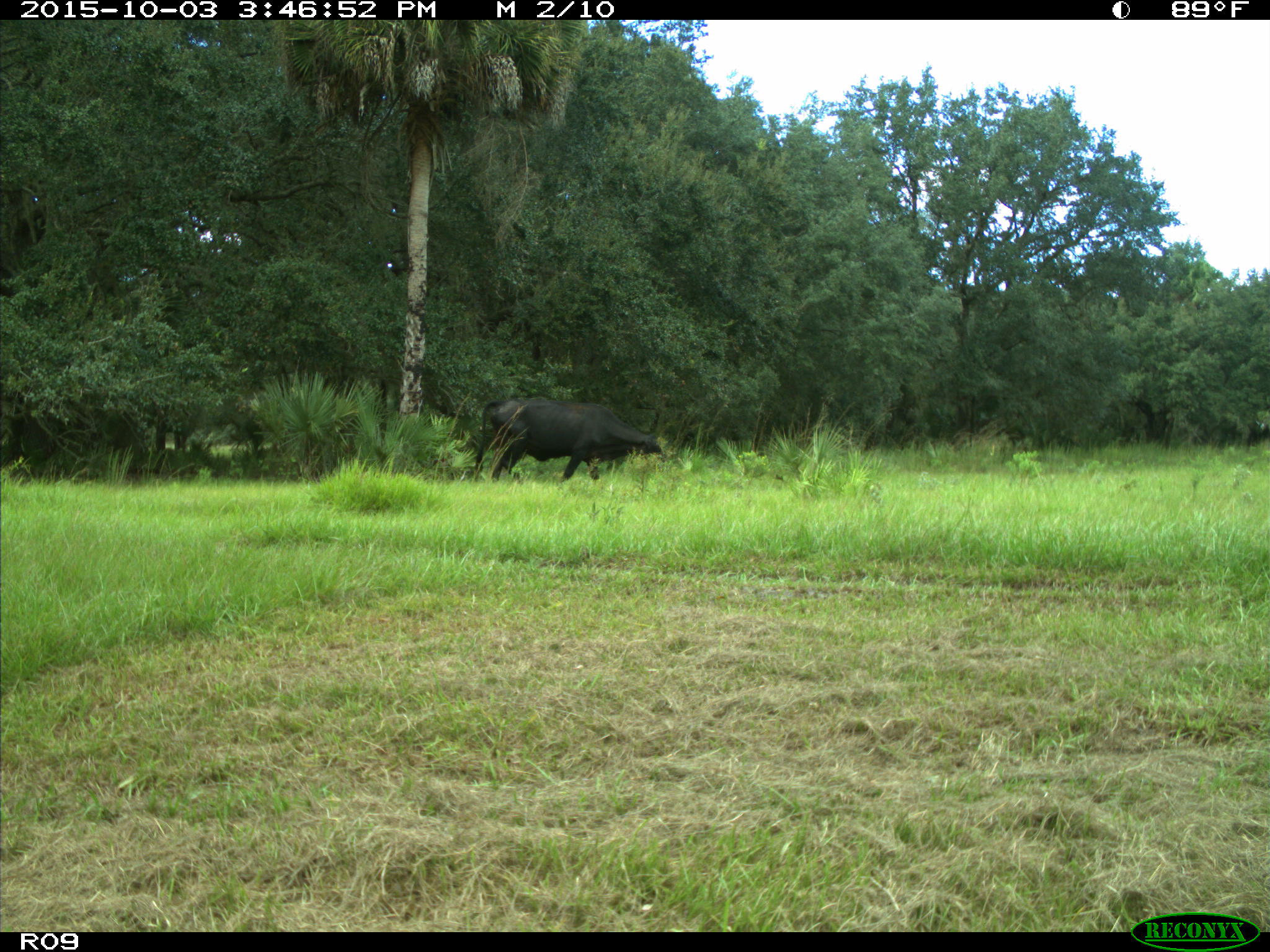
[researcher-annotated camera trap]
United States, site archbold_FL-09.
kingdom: Animalia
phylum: Chordata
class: Mammalia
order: Artiodactyla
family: Bovidae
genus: Bos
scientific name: Bos taurus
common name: domestic cow